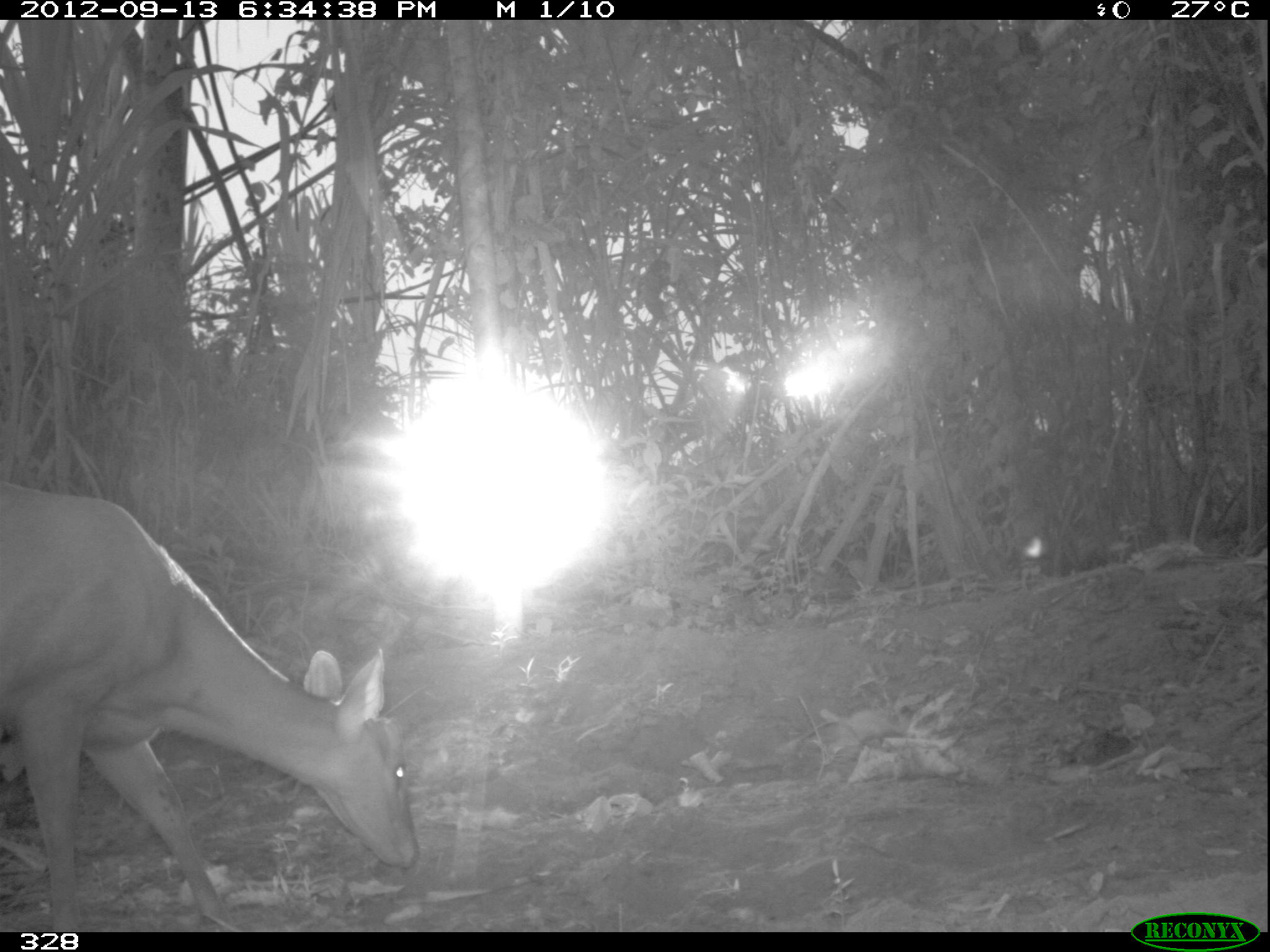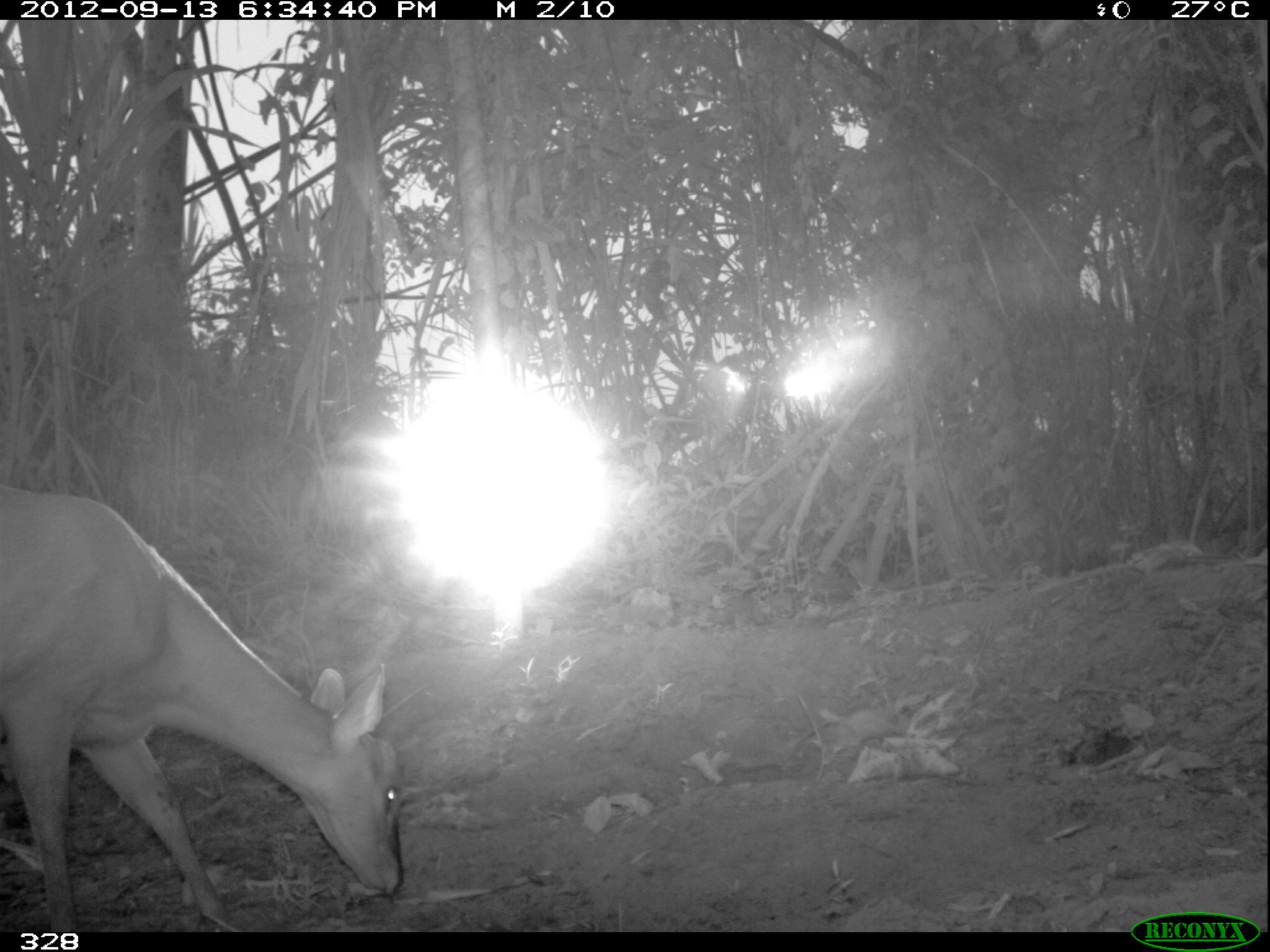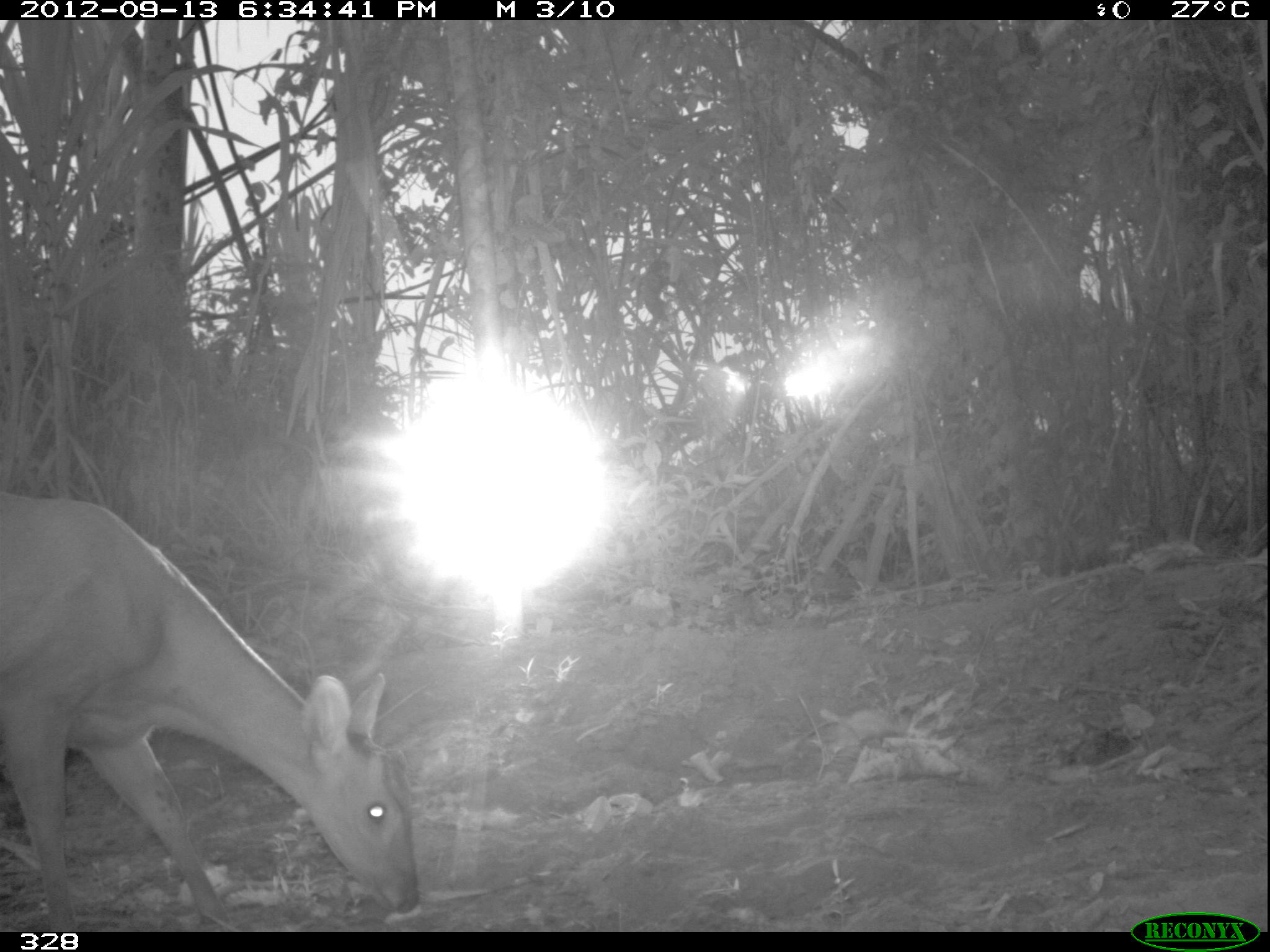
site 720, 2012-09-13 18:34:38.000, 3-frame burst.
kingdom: Animalia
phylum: Chordata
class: Mammalia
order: Artiodactyla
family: Cervidae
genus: Mazama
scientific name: Mazama americana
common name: red brocket